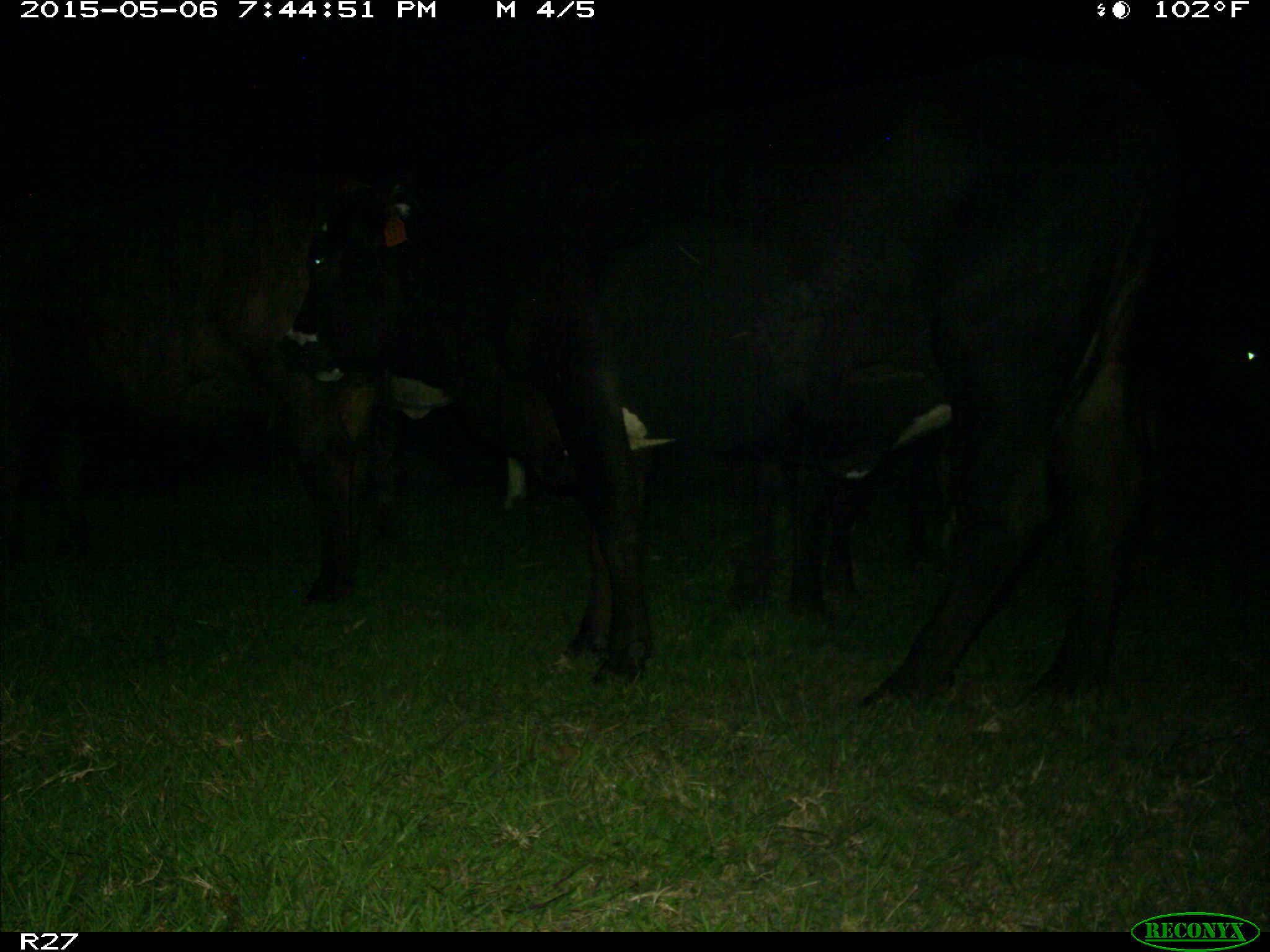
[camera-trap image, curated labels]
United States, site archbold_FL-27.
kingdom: Animalia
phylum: Chordata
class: Mammalia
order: Artiodactyla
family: Bovidae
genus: Bos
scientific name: Bos taurus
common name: domestic cow